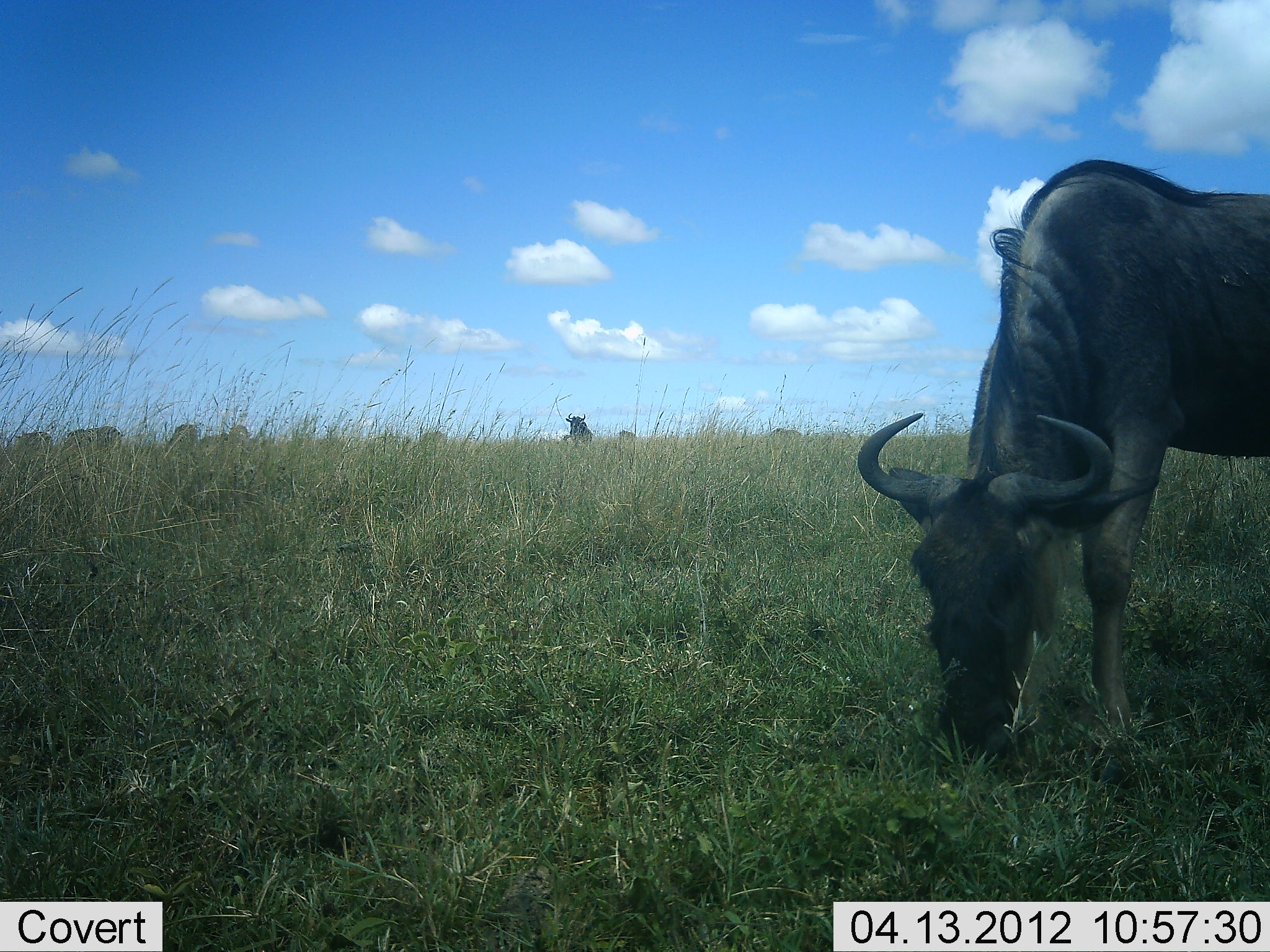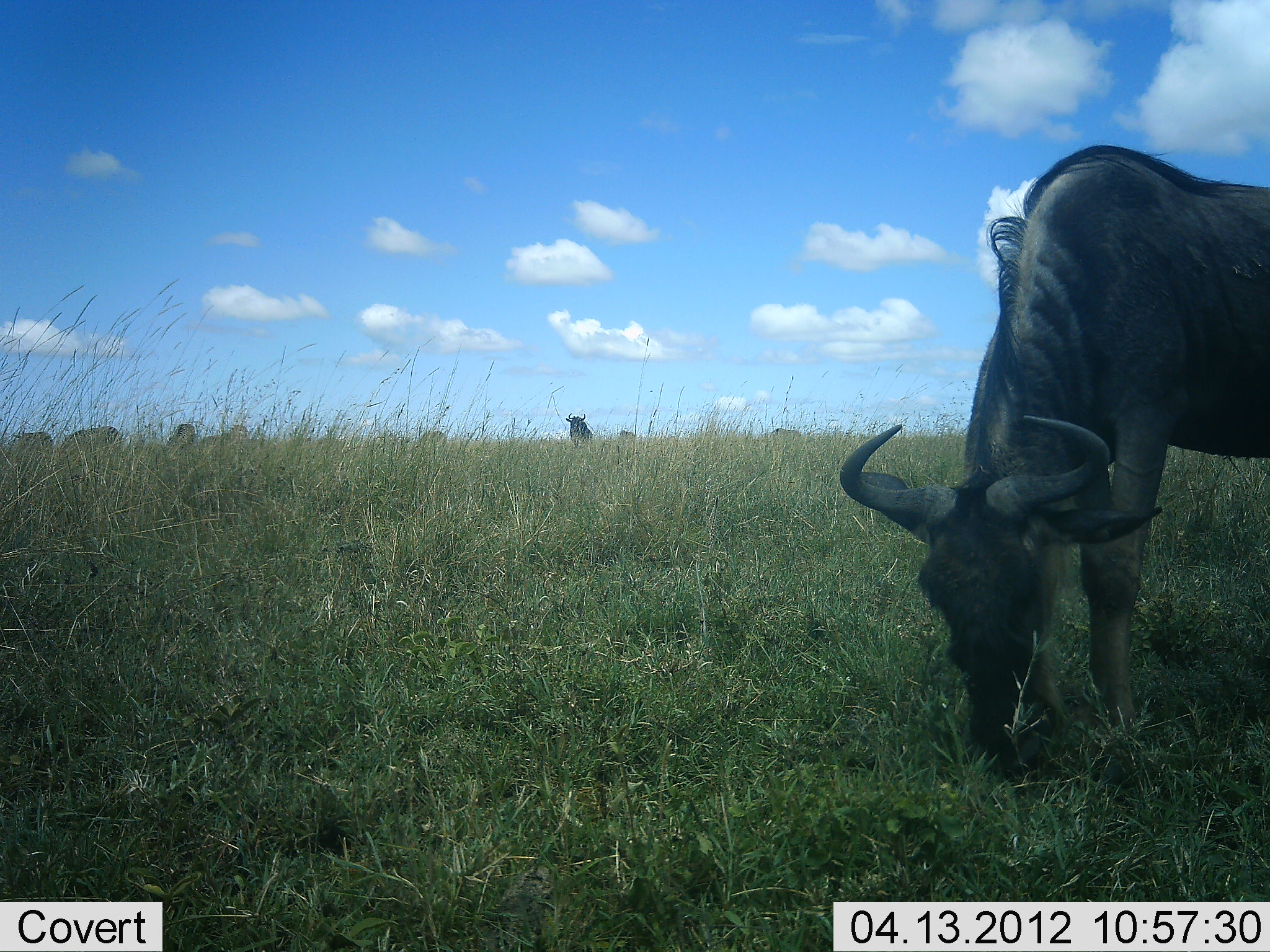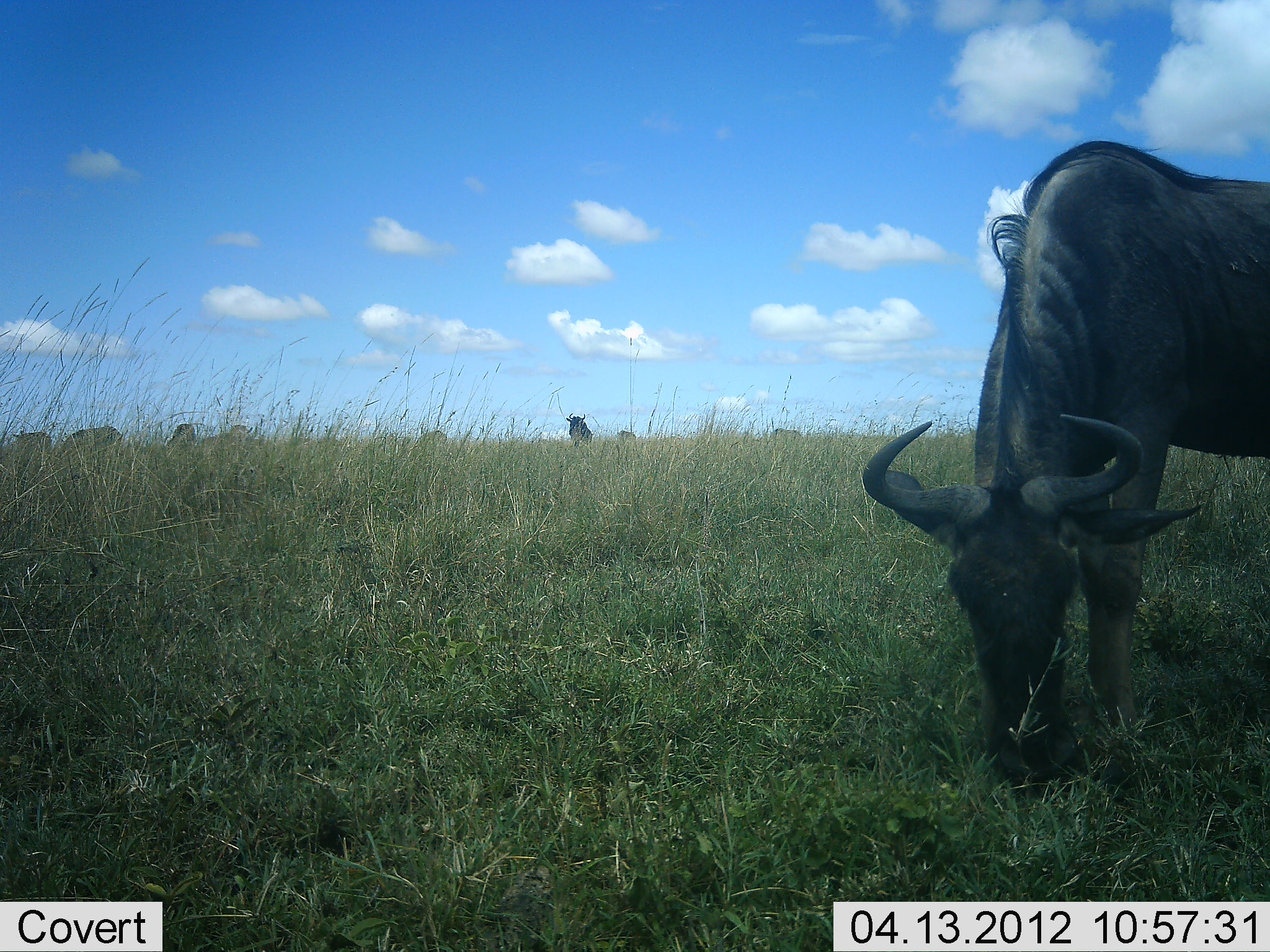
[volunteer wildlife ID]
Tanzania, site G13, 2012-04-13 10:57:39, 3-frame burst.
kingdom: Animalia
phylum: Chordata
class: Mammalia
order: Artiodactyla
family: Bovidae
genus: Connochaetes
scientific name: Connochaetes taurinus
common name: blue wildebeest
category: wildebeest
Wildebeest (blue wildebeest) (Connochaetes taurinus), count 7. Behavior (volunteer vote fractions): standing 56%, resting 0%, moving 6%, interacting 0%. Young present (vote fraction): 0%. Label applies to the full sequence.